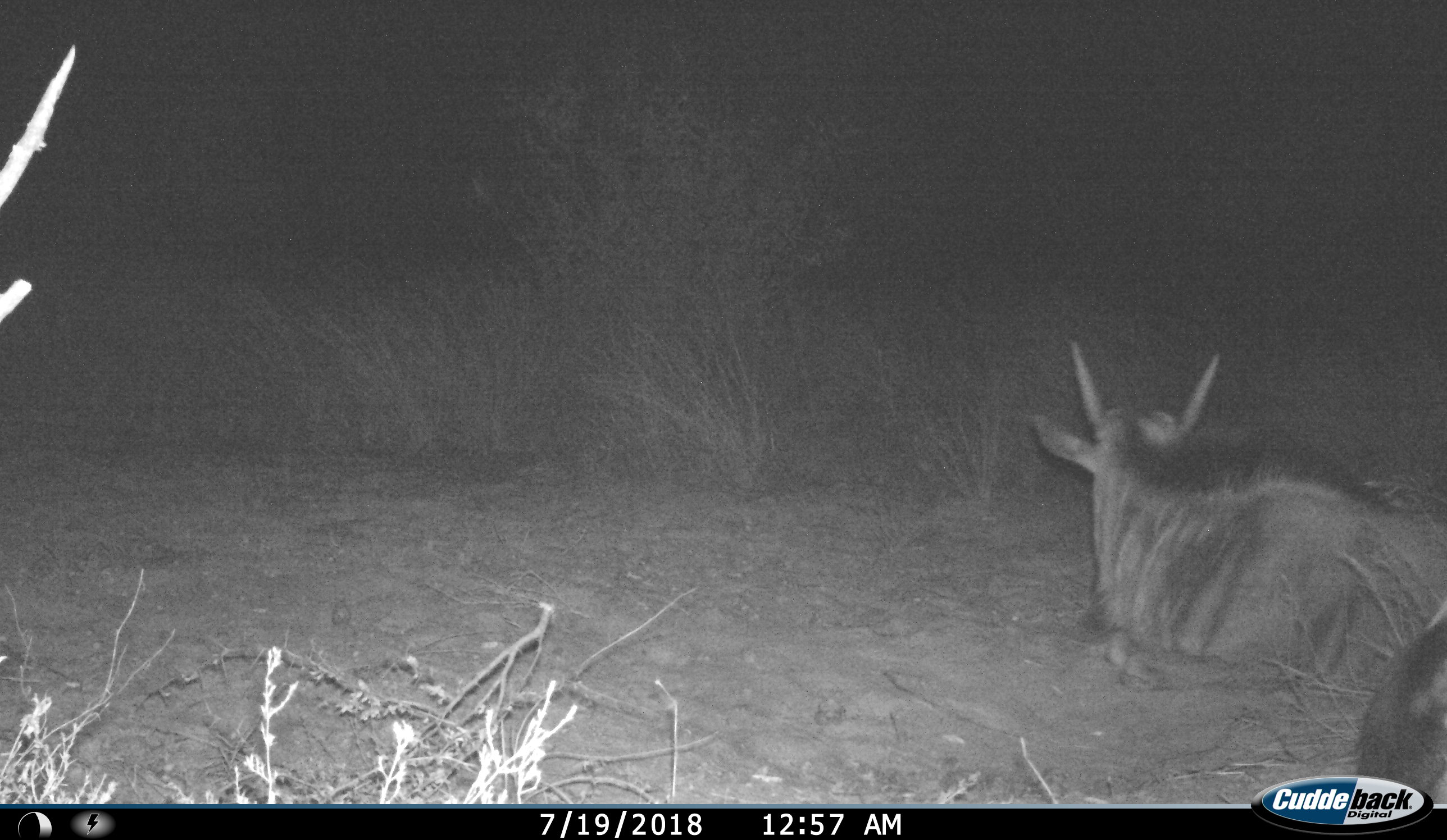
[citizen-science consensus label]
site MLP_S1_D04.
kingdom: Animalia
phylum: Chordata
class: Mammalia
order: Artiodactyla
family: Bovidae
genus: Connochaetes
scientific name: Connochaetes taurinus taurinus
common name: blue wildebeest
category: wildebeestblue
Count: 2.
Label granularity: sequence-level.